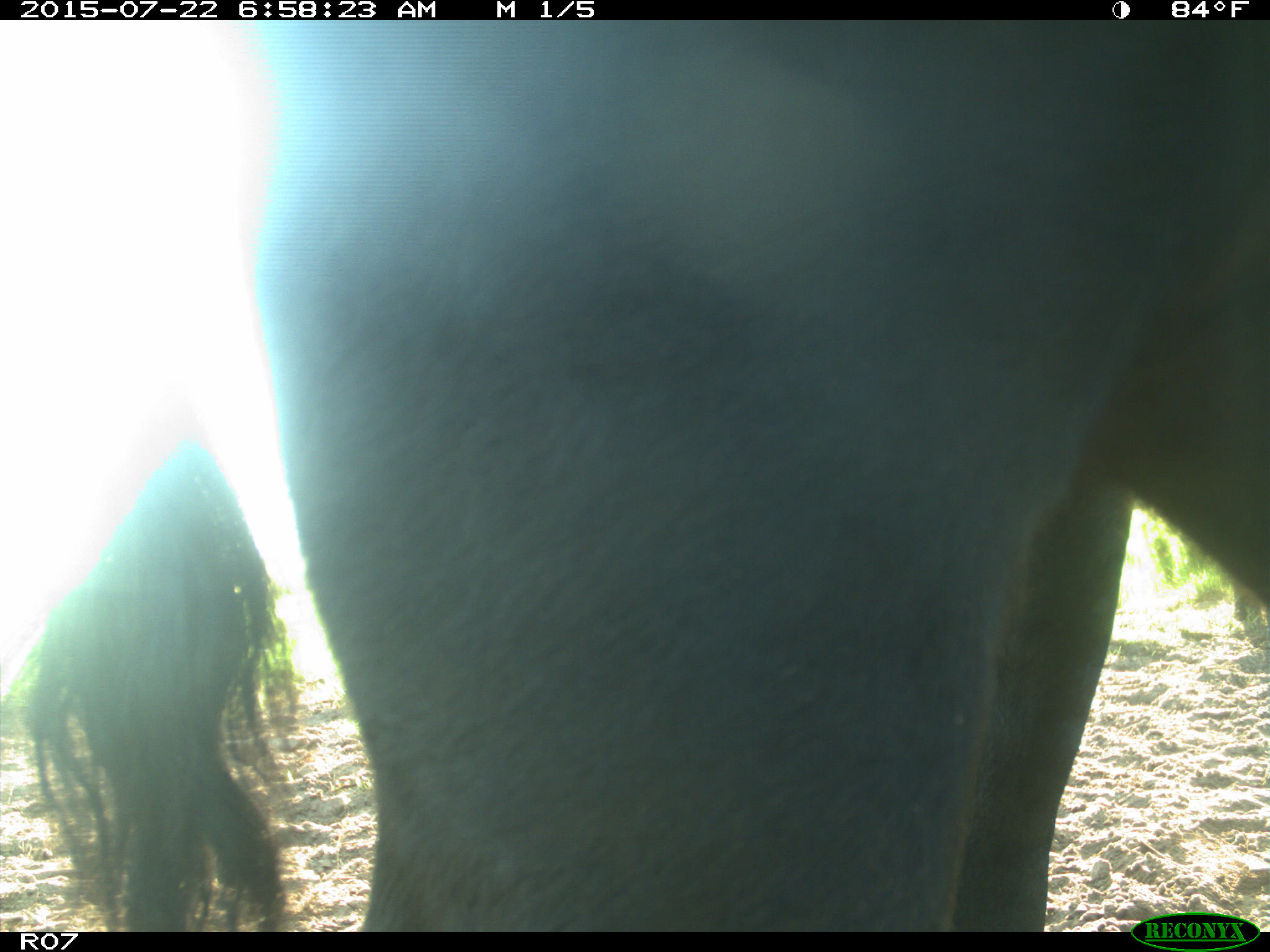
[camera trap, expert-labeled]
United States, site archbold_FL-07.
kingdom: Animalia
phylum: Chordata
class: Mammalia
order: Artiodactyla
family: Suidae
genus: Sus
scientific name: Sus scrofa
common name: wild boar